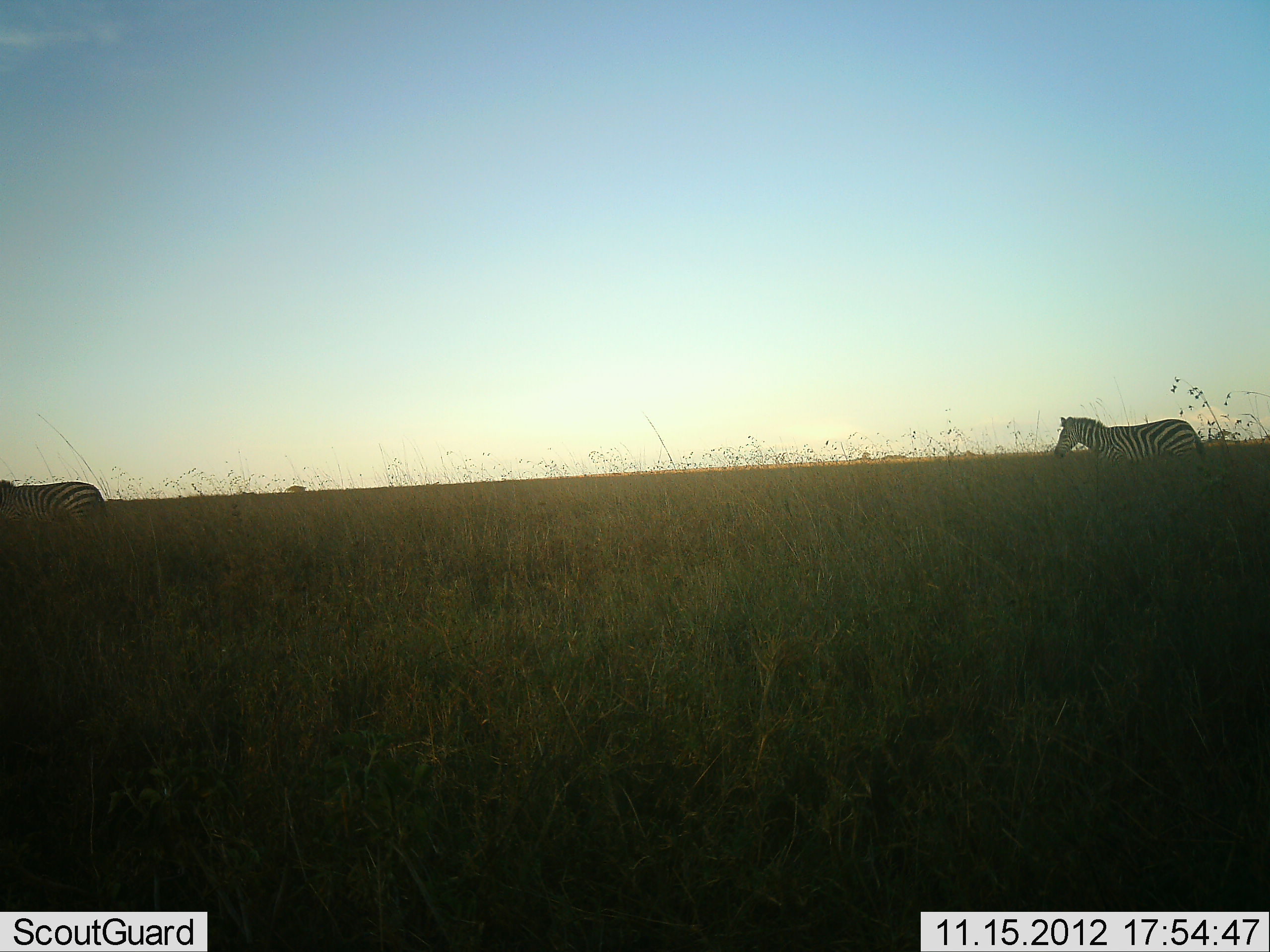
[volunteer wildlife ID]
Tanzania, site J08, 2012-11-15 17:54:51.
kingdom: Animalia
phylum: Chordata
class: Mammalia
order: Perissodactyla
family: Equidae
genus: Equus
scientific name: Equus quagga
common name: plains zebra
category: zebra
Zebra (plains zebra) (Equus quagga), count 2. Behavior (volunteer vote fractions): standing 0%, resting 0%, moving 100%, interacting 0%. Young present (vote fraction): 0%. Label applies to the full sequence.